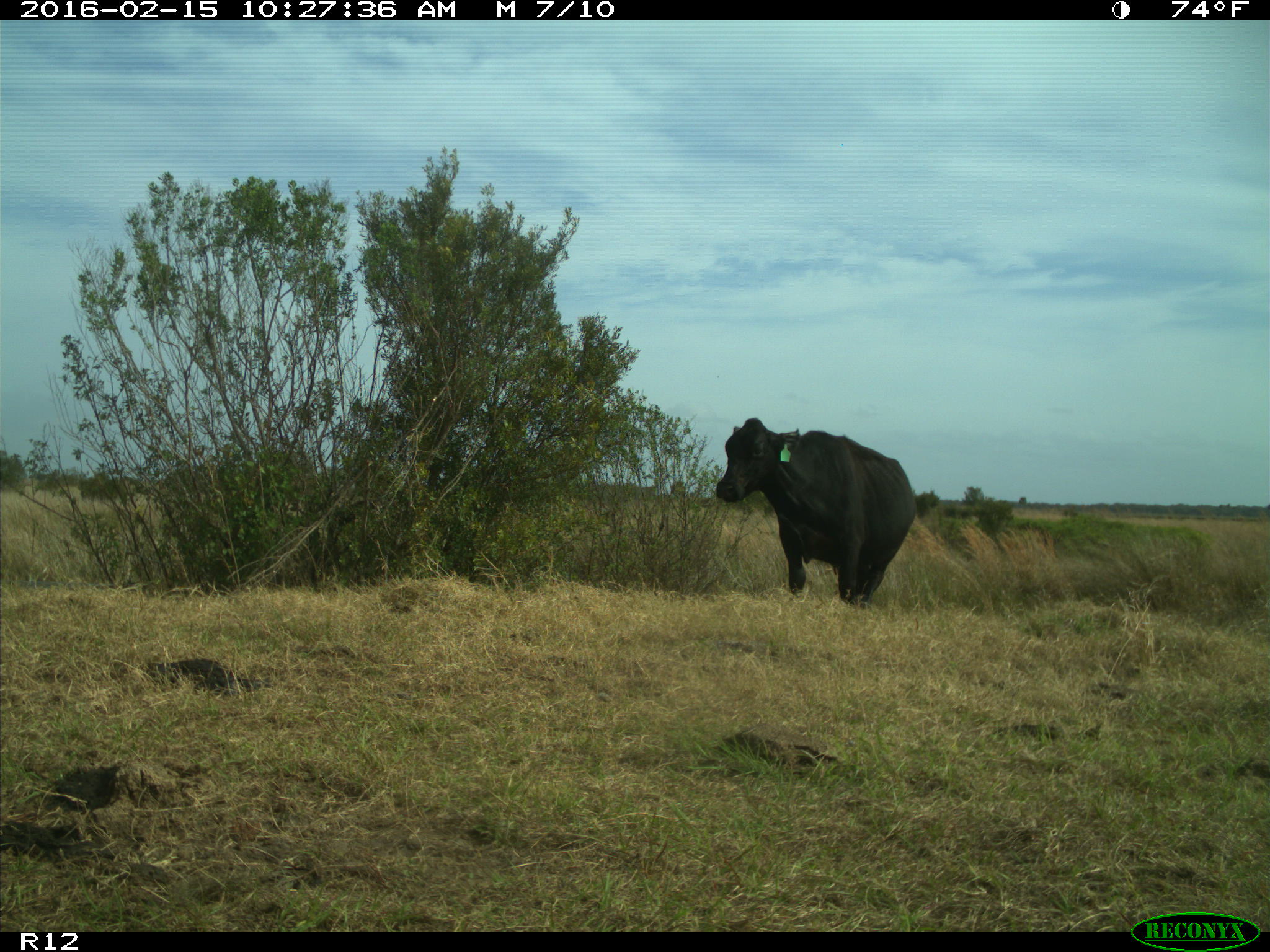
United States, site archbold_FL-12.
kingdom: Animalia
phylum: Chordata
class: Mammalia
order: Artiodactyla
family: Bovidae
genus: Bos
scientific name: Bos taurus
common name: domestic cow